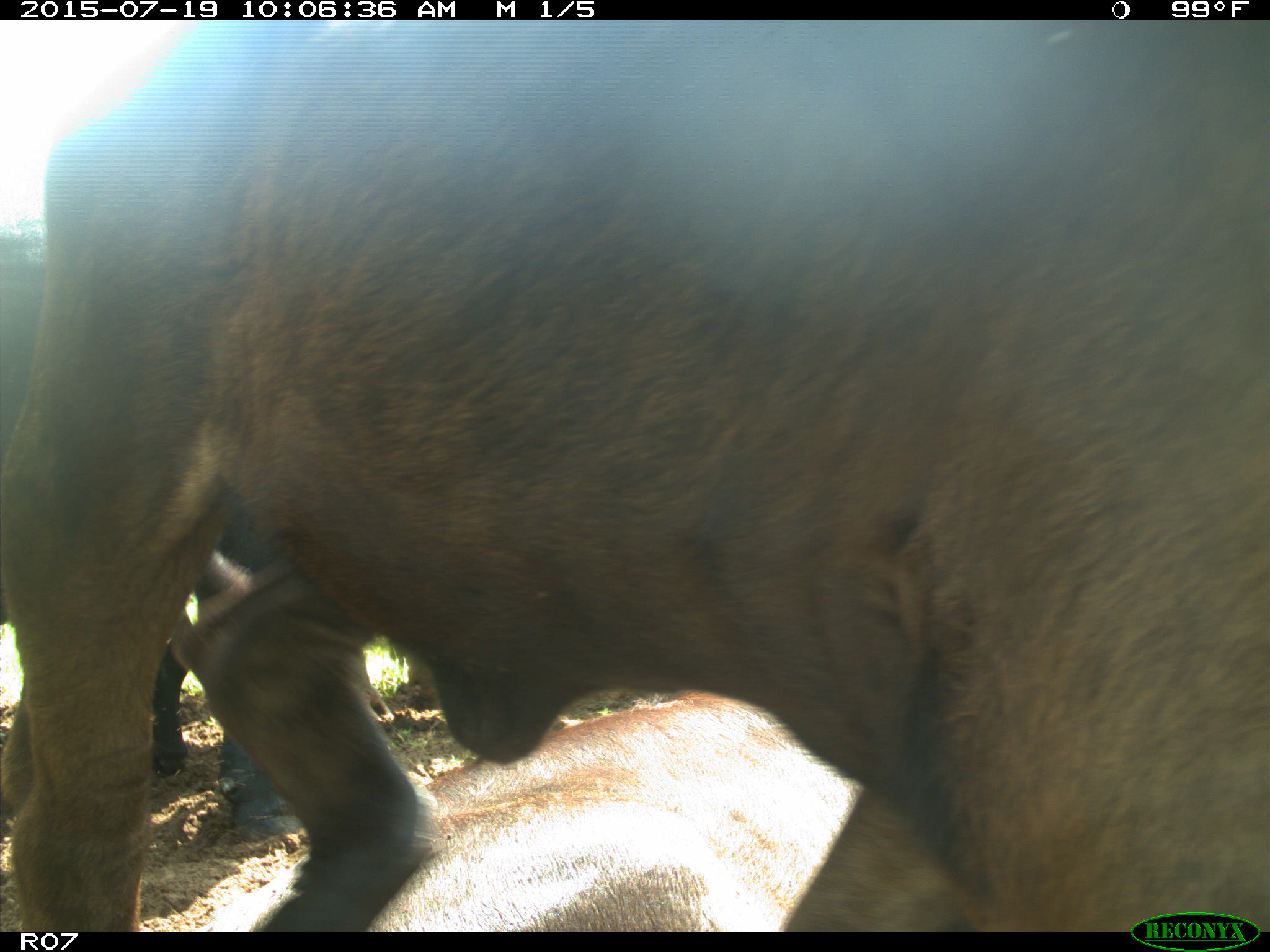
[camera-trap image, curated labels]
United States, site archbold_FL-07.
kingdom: Animalia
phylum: Chordata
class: Mammalia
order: Artiodactyla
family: Bovidae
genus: Bos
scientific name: Bos taurus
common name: domestic cow